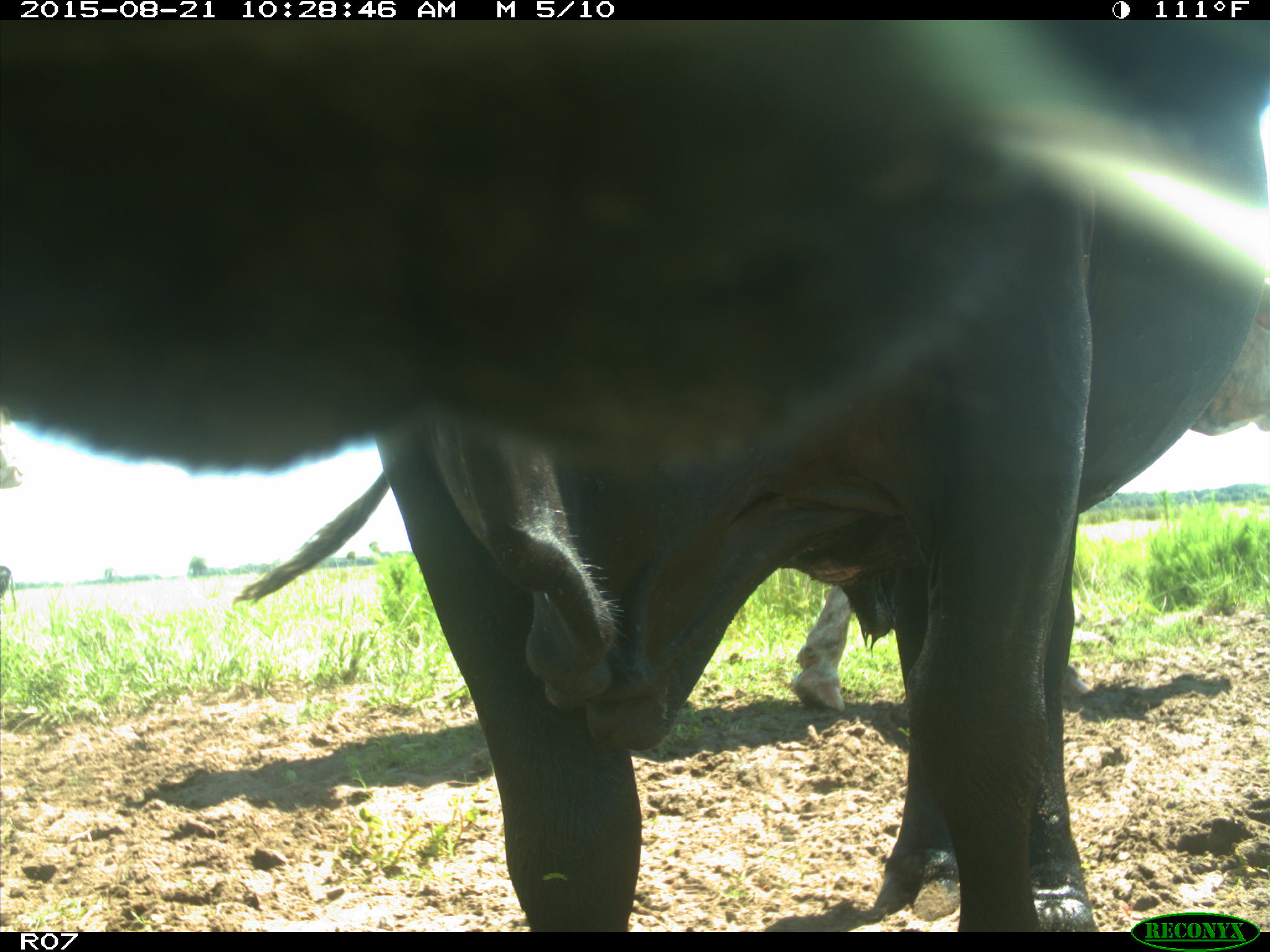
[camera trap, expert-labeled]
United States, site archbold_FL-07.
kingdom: Animalia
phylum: Chordata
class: Mammalia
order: Artiodactyla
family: Bovidae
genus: Bos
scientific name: Bos taurus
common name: domestic cow